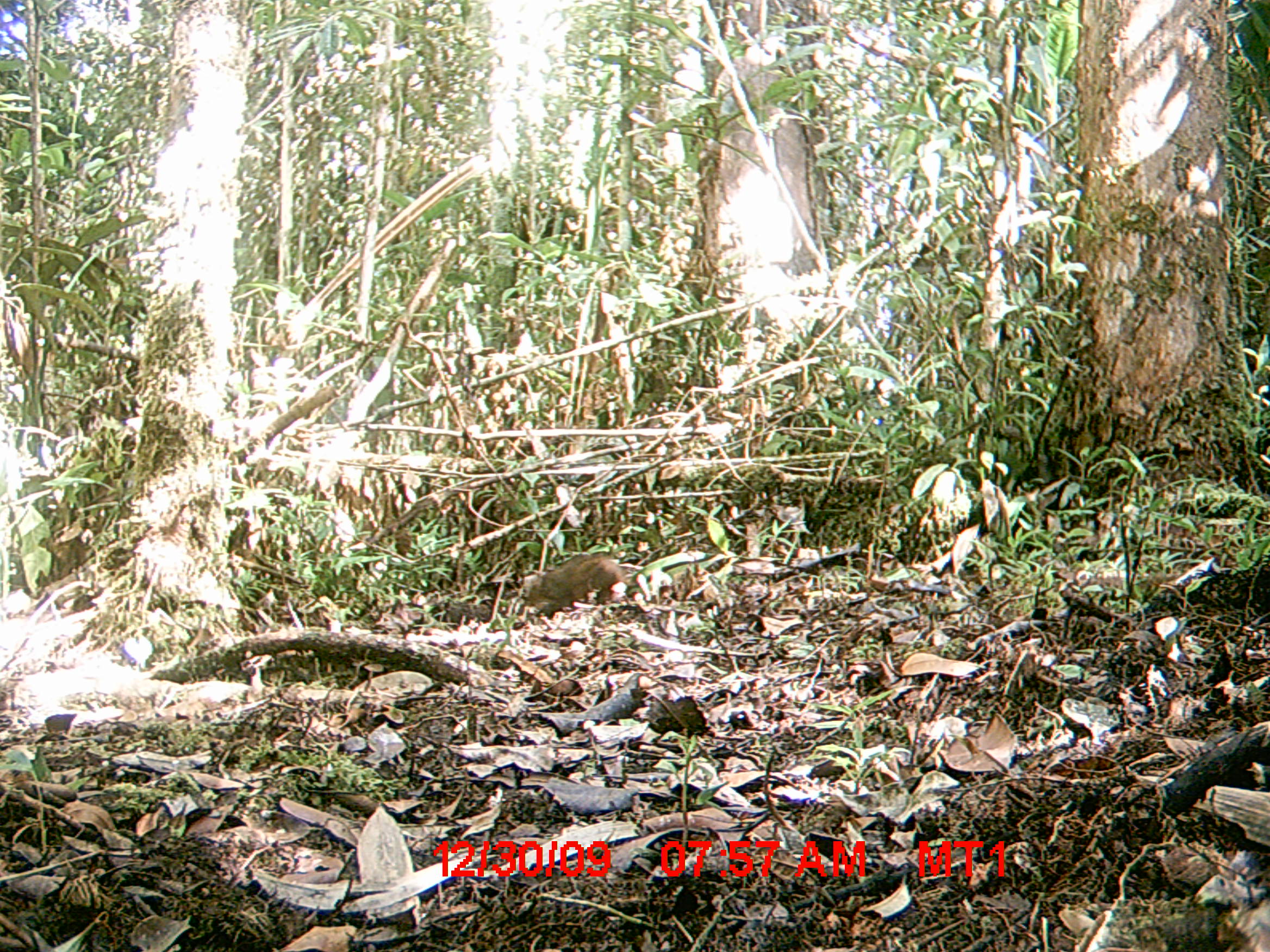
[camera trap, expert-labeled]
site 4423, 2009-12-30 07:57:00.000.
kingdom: Animalia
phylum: Chordata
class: Mammalia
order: Rodentia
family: Nesomyidae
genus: Hypogeomys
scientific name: Hypogeomys antimena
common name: malagasy giant rat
Hypogeomys antimena (malagasy giant rat), count 1.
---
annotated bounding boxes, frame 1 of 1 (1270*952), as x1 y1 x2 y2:
hypogeomys antimena: 523 553 636 619